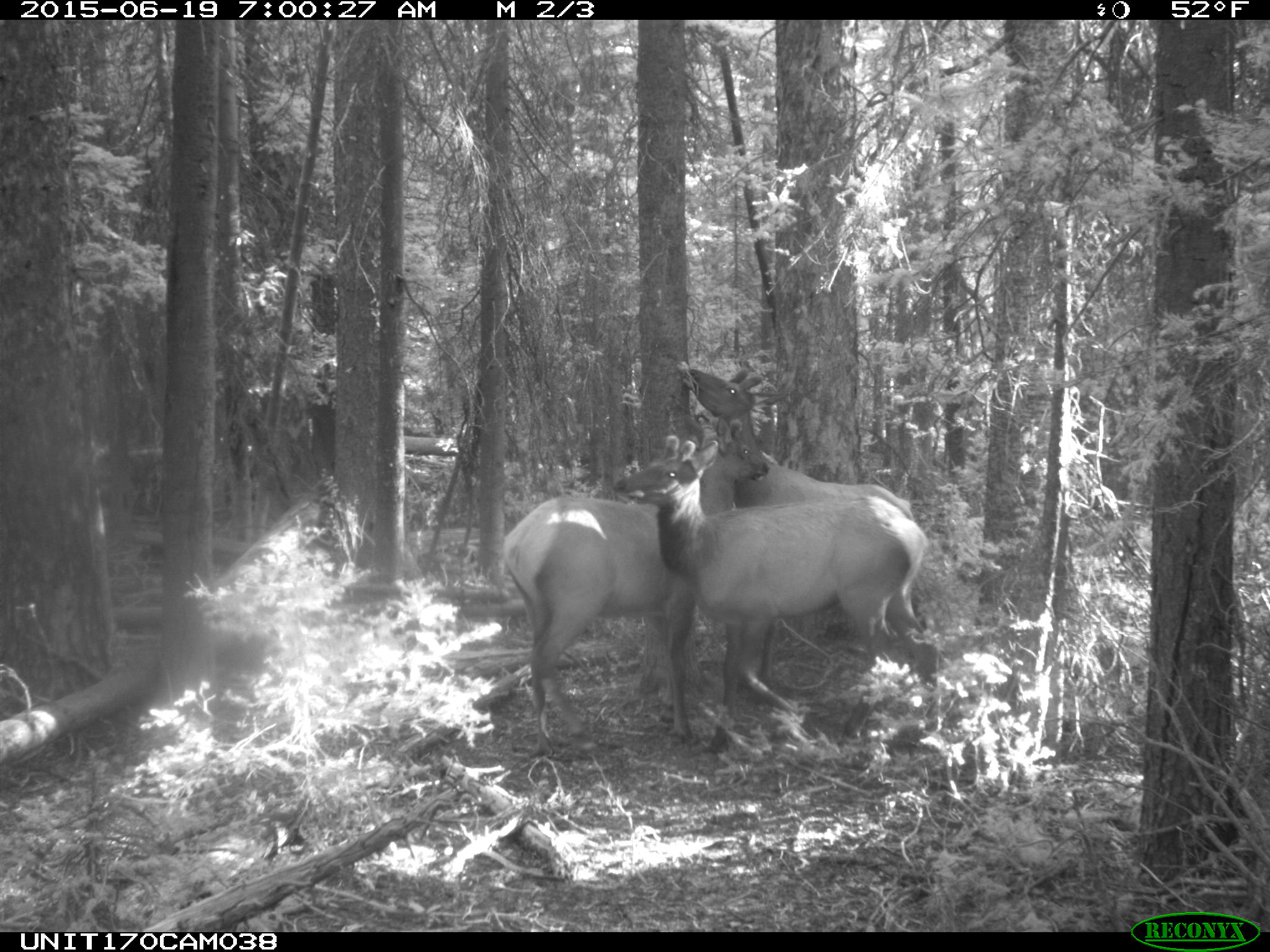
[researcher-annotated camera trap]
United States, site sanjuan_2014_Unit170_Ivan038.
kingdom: Animalia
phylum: Chordata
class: Mammalia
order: Artiodactyla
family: Cervidae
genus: Cervus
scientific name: Cervus elaphus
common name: red deer